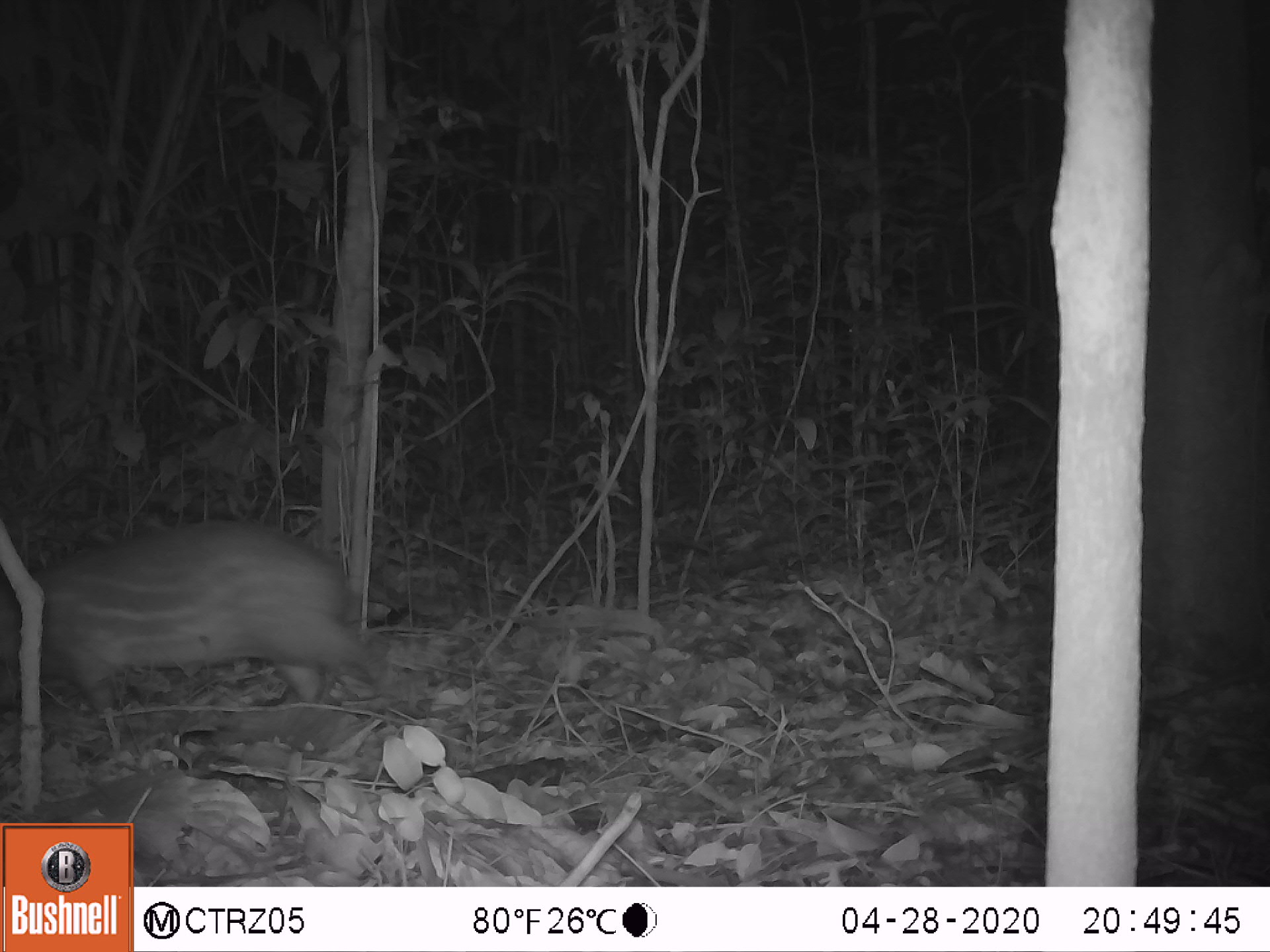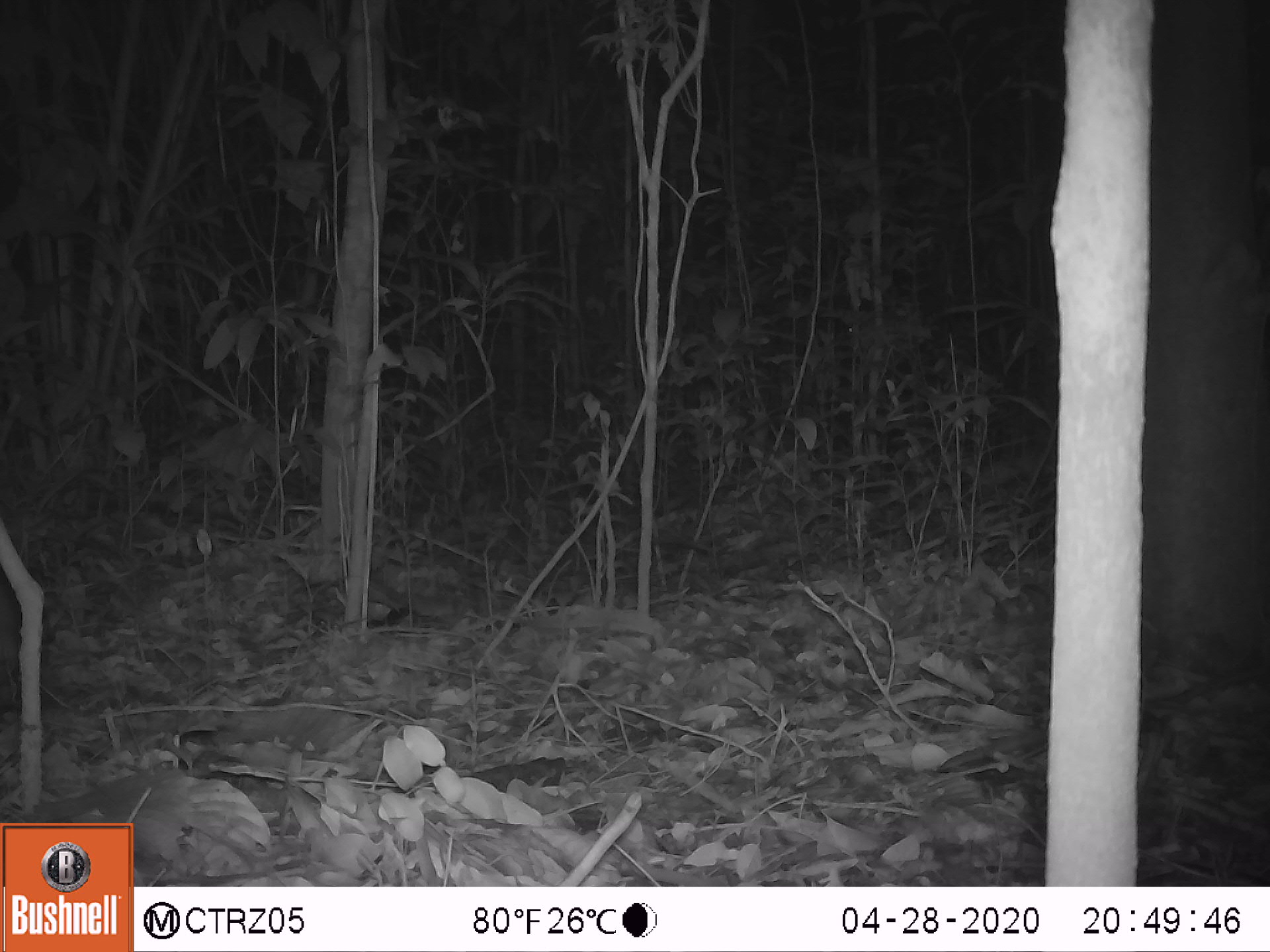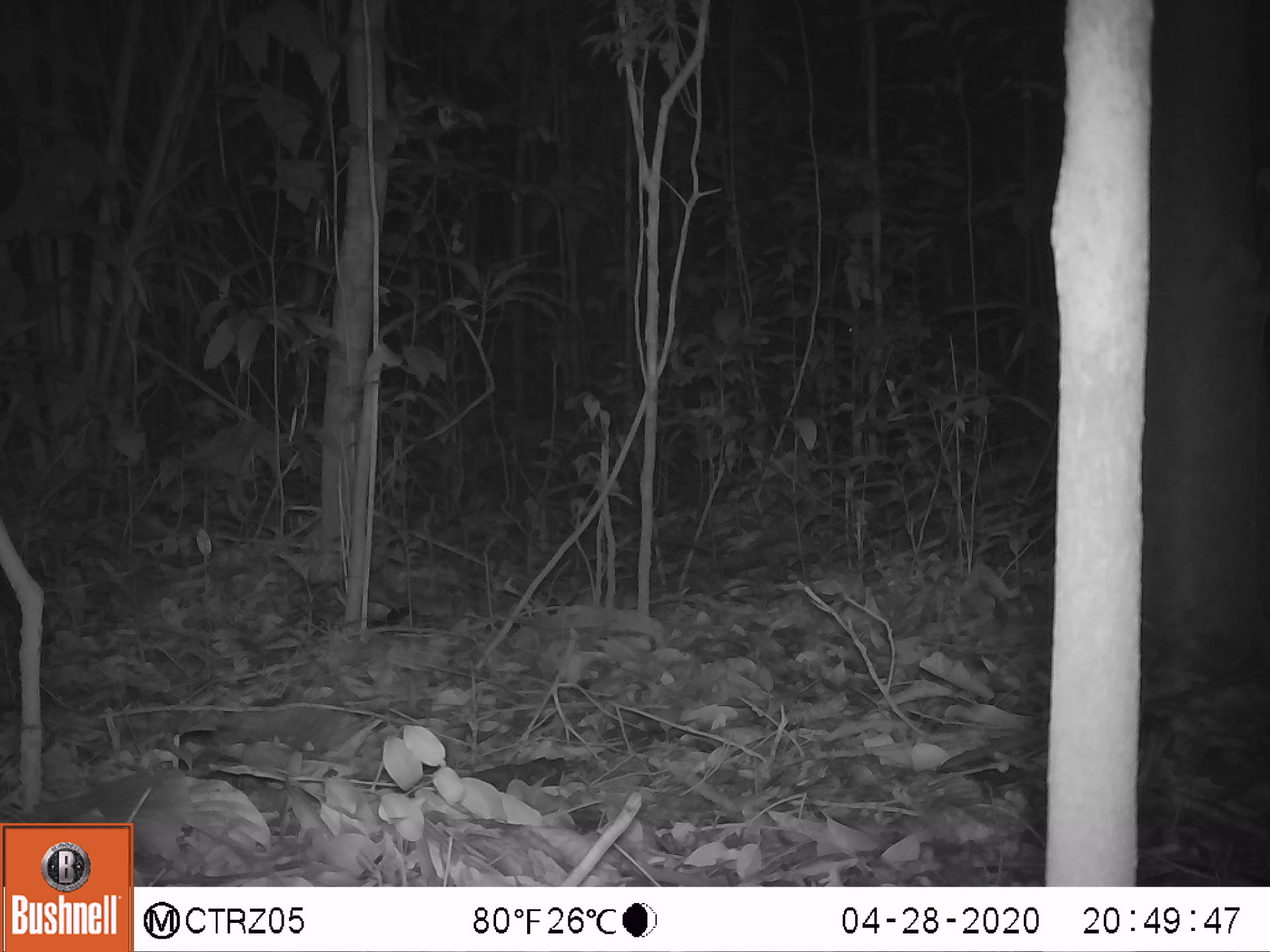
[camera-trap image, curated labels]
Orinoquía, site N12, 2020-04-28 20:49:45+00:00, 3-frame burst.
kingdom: Animalia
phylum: Chordata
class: Mammalia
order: Rodentia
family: Cuniculidae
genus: Cuniculus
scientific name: Cuniculus paca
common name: spotted paca